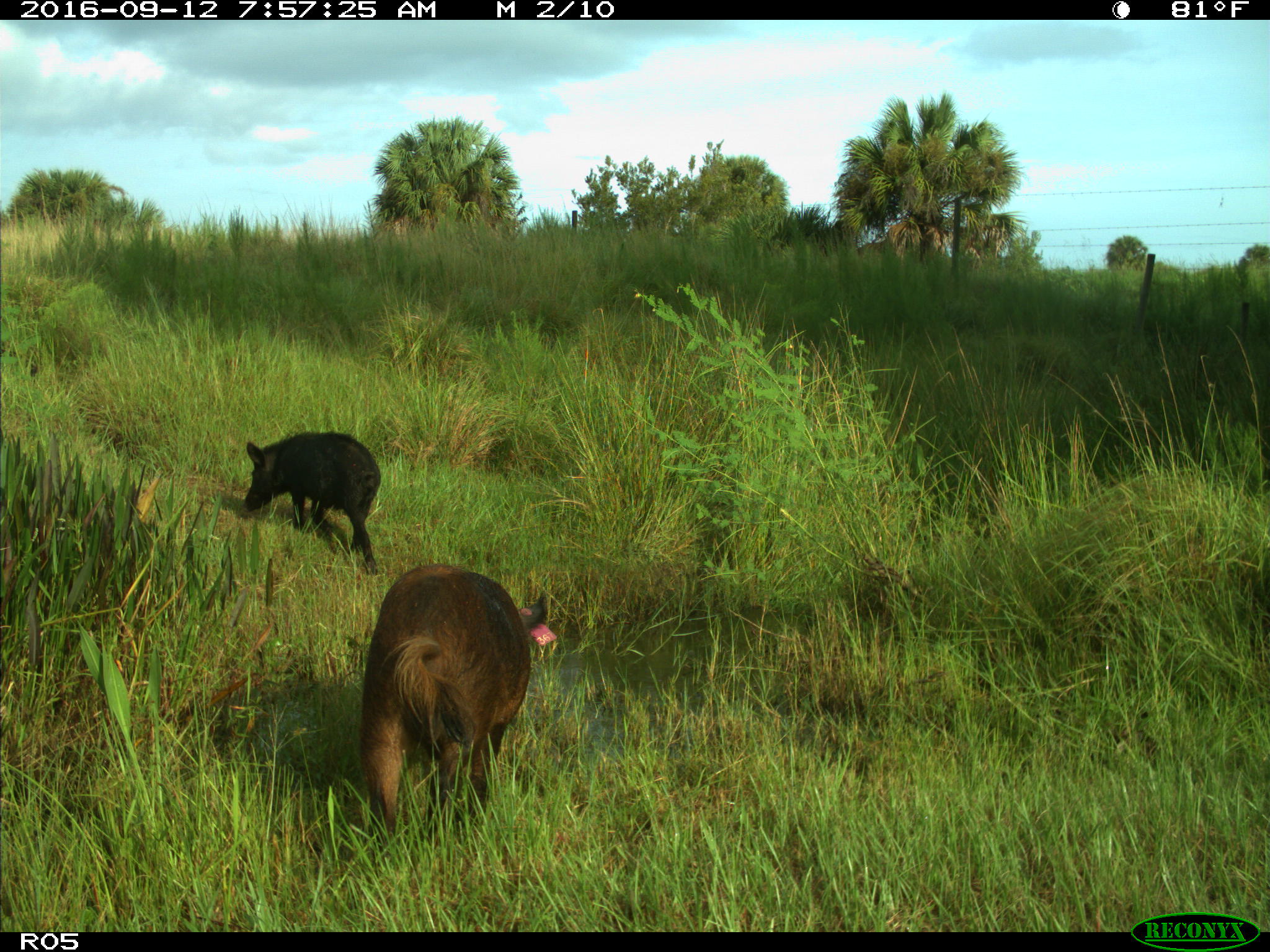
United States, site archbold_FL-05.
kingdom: Animalia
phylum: Chordata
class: Mammalia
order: Artiodactyla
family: Suidae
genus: Sus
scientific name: Sus scrofa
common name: wild boar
Sus scrofa (wild boar).